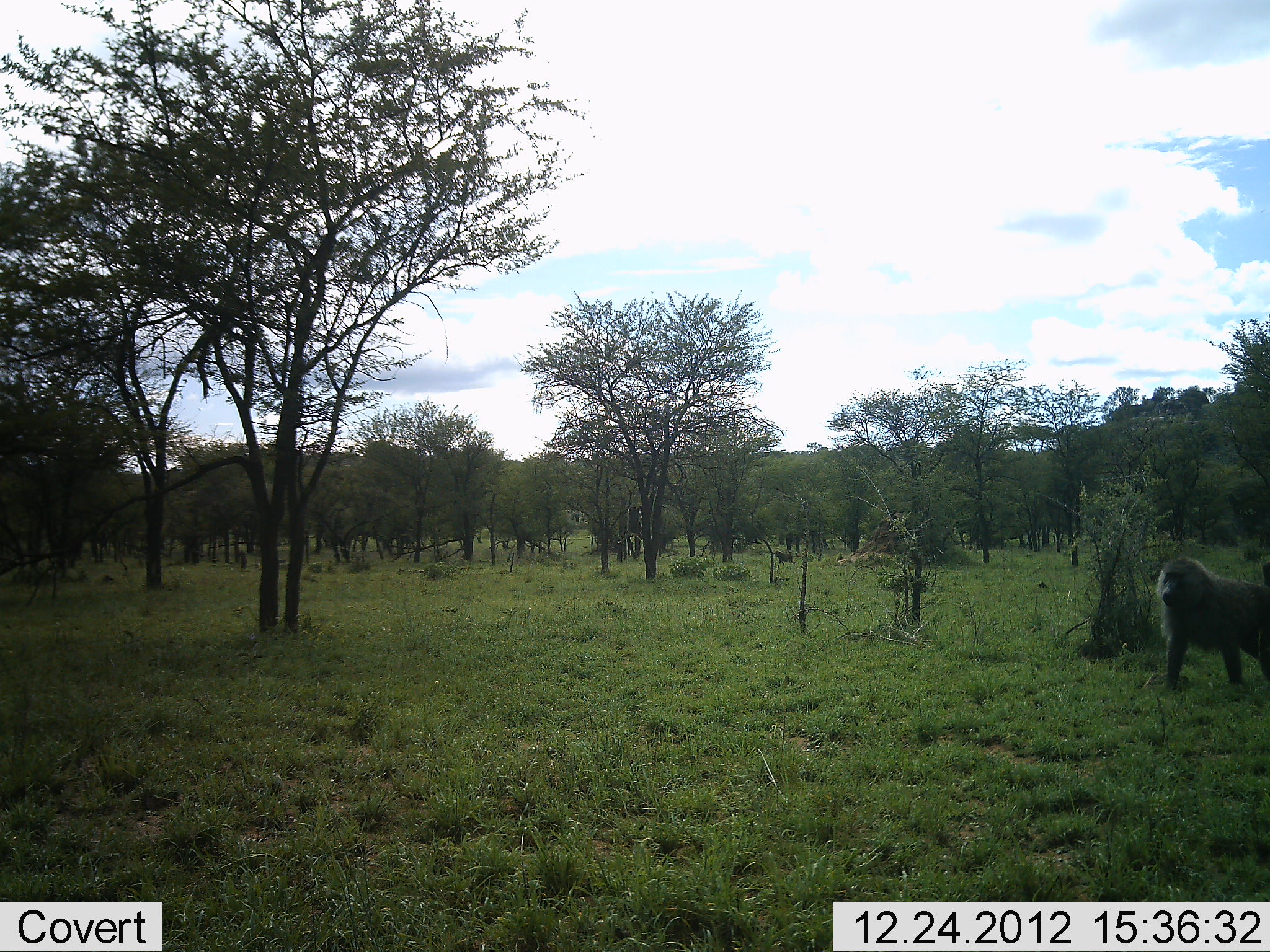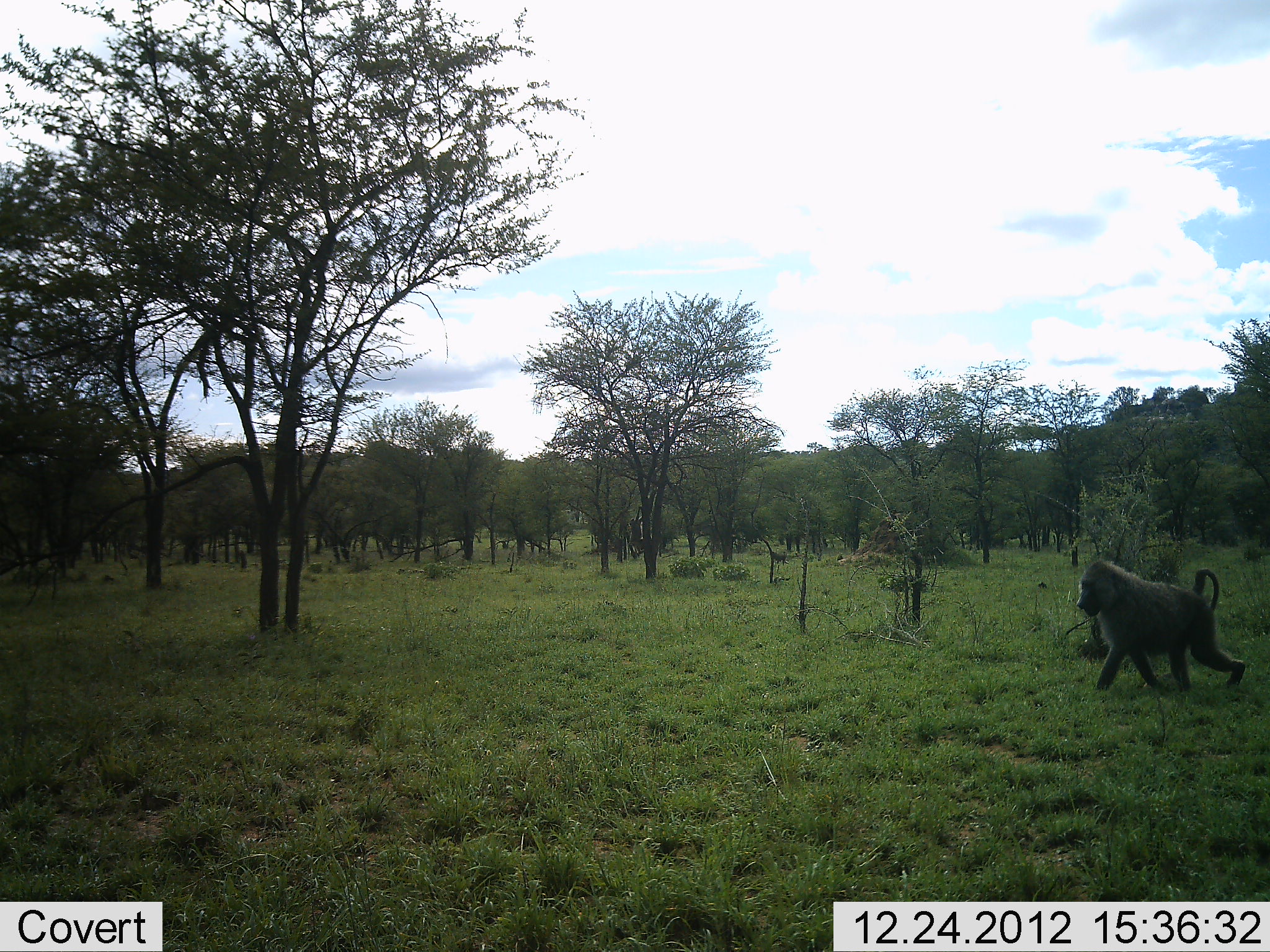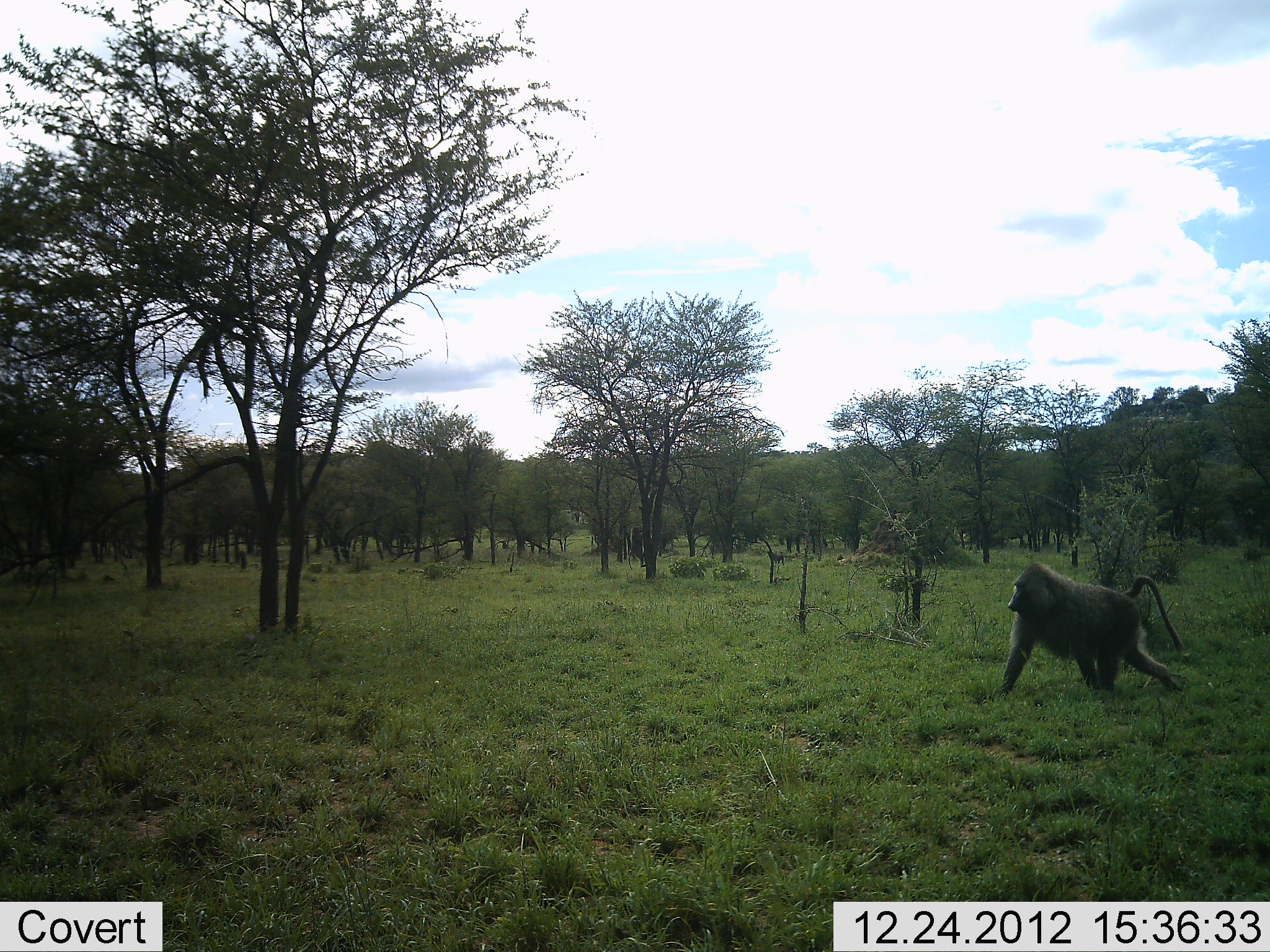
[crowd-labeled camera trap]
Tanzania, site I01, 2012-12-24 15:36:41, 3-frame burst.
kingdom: Animalia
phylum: Chordata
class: Mammalia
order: Primates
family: Cercopithecidae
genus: Papio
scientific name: Papio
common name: baboon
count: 3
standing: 4%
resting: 0%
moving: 100%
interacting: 0%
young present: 0%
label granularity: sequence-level